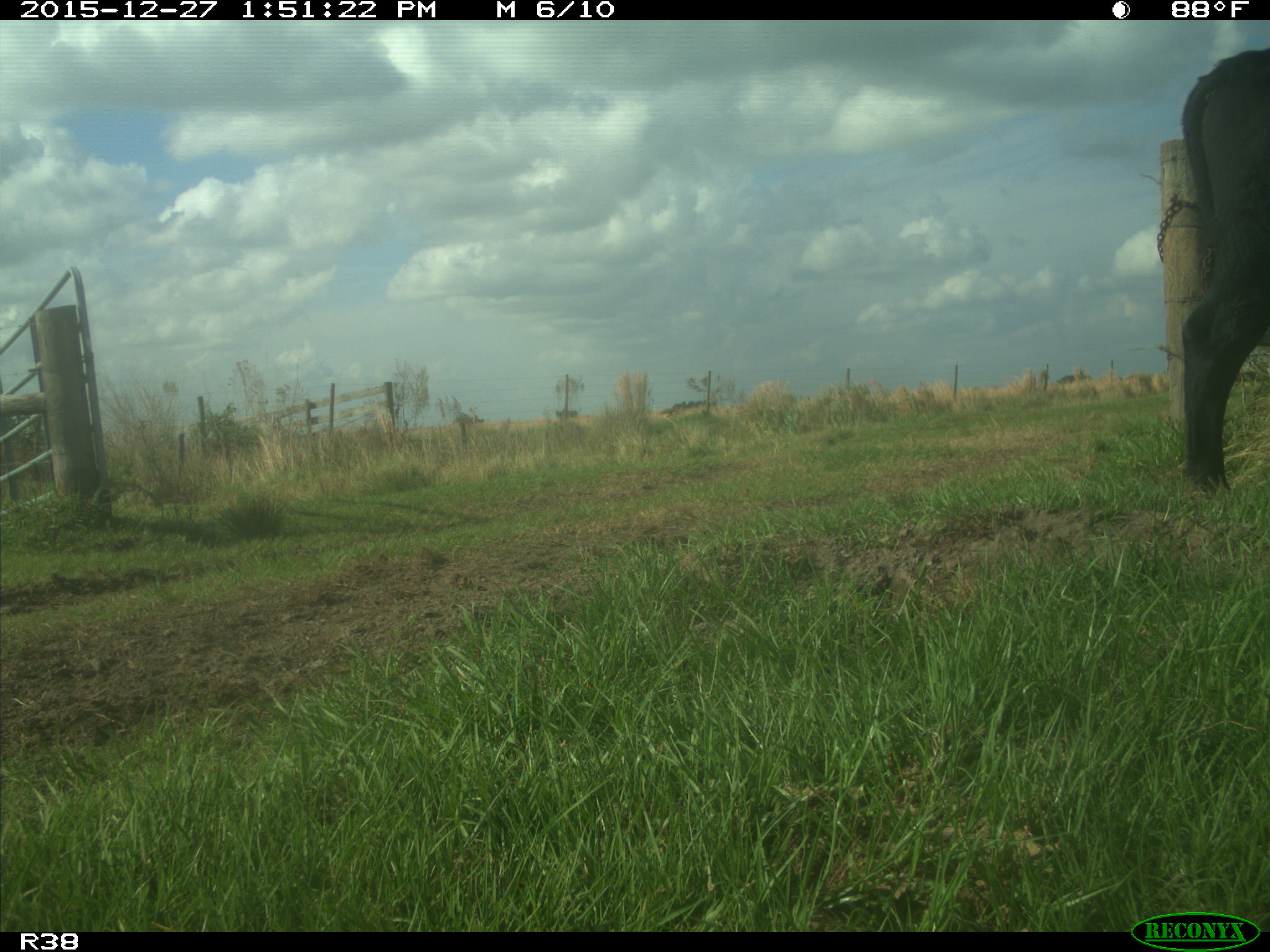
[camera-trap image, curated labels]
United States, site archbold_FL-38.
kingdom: Animalia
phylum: Chordata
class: Mammalia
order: Artiodactyla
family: Bovidae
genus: Bos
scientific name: Bos taurus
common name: domestic cow